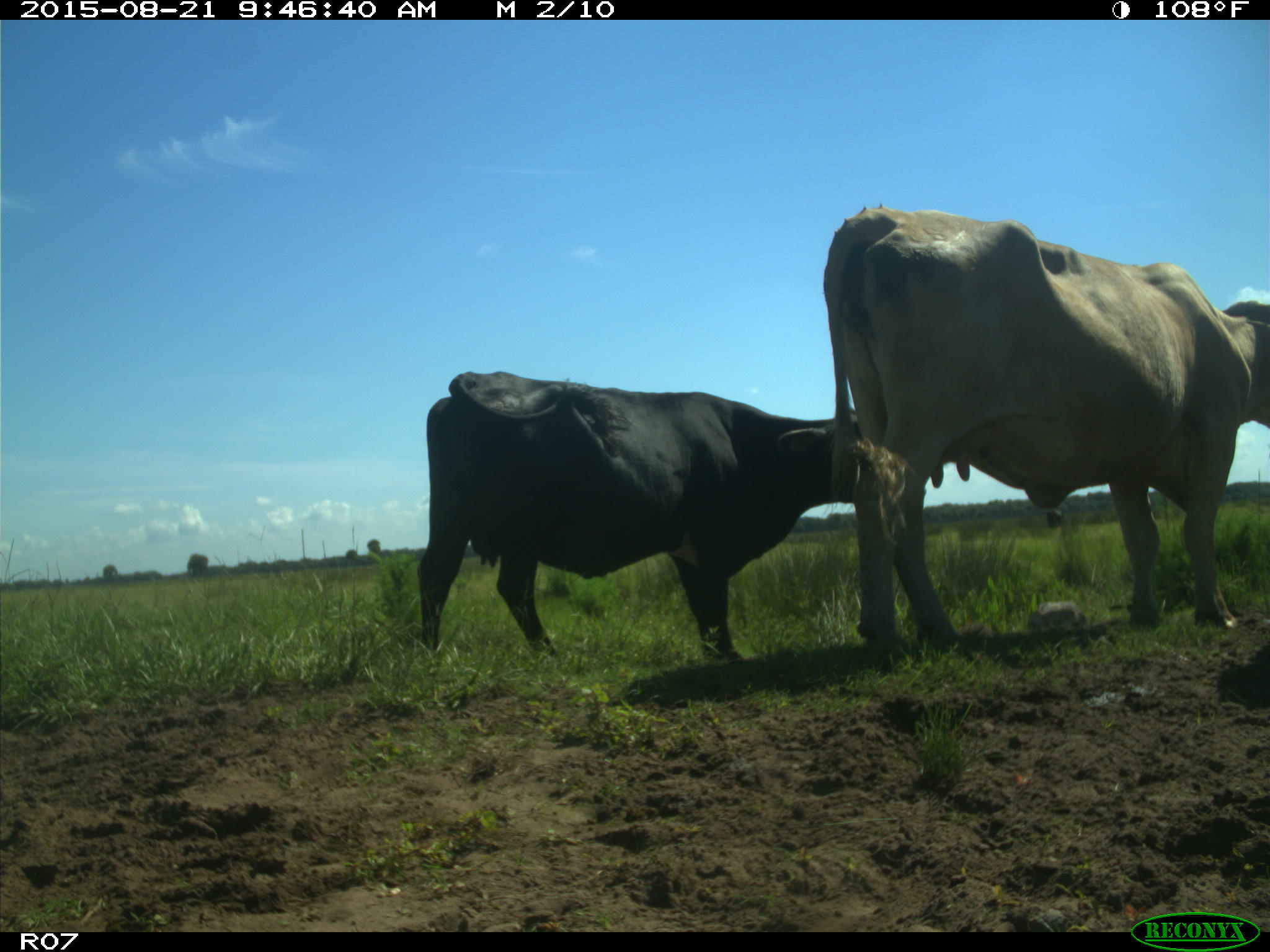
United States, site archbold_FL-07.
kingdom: Animalia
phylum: Chordata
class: Mammalia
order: Artiodactyla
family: Bovidae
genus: Bos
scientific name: Bos taurus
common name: domestic cow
Bos taurus (domestic cow).